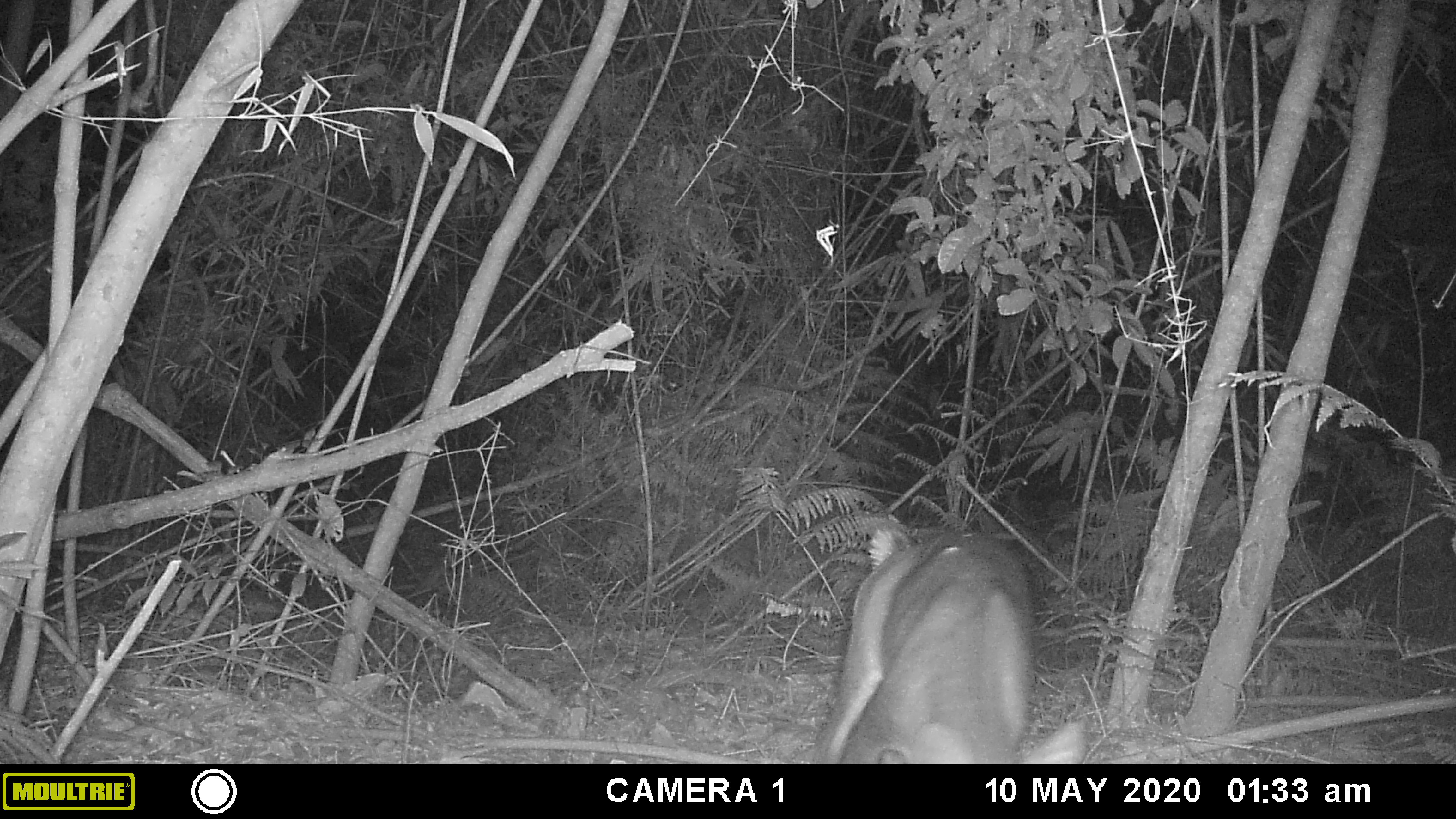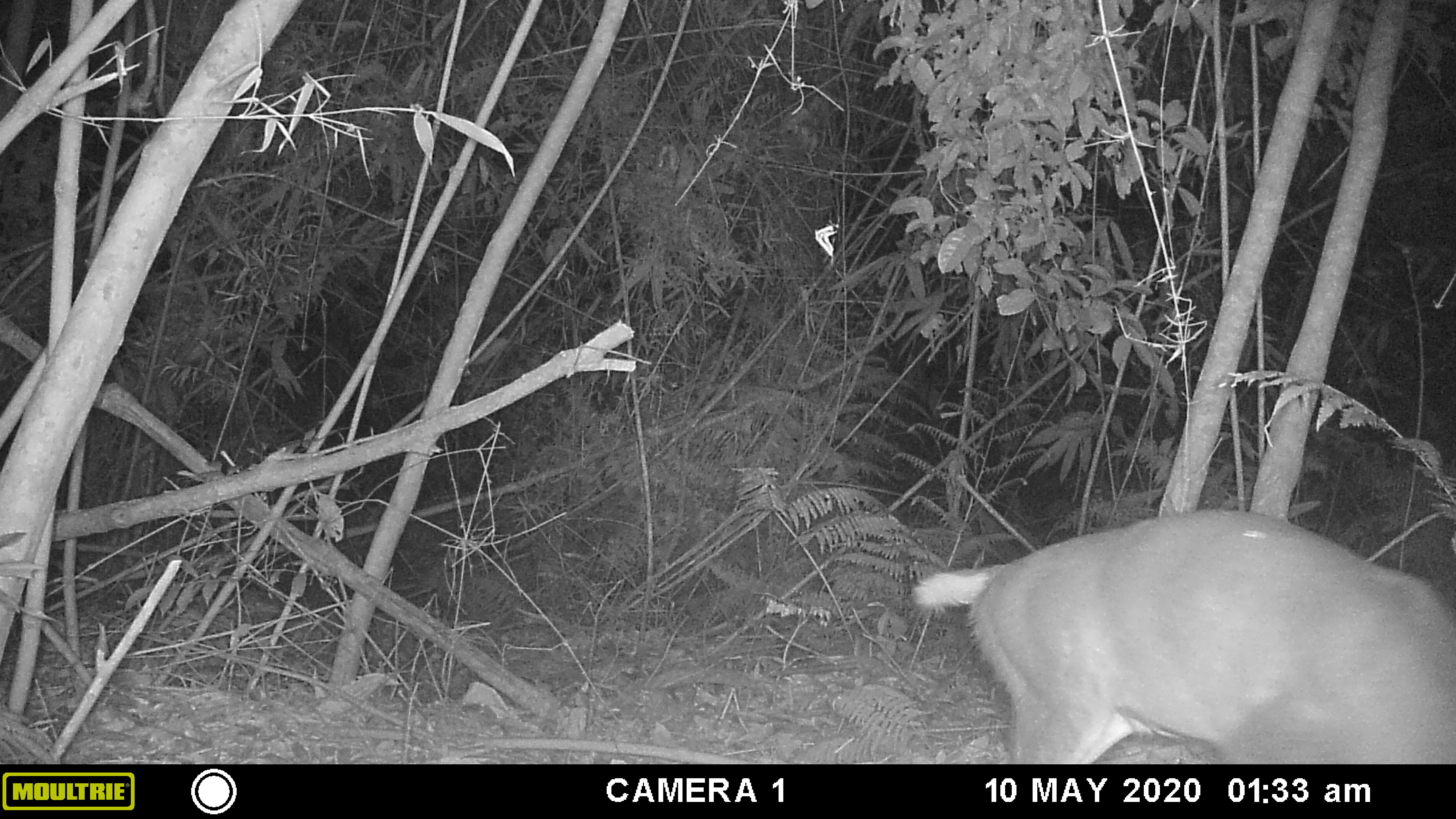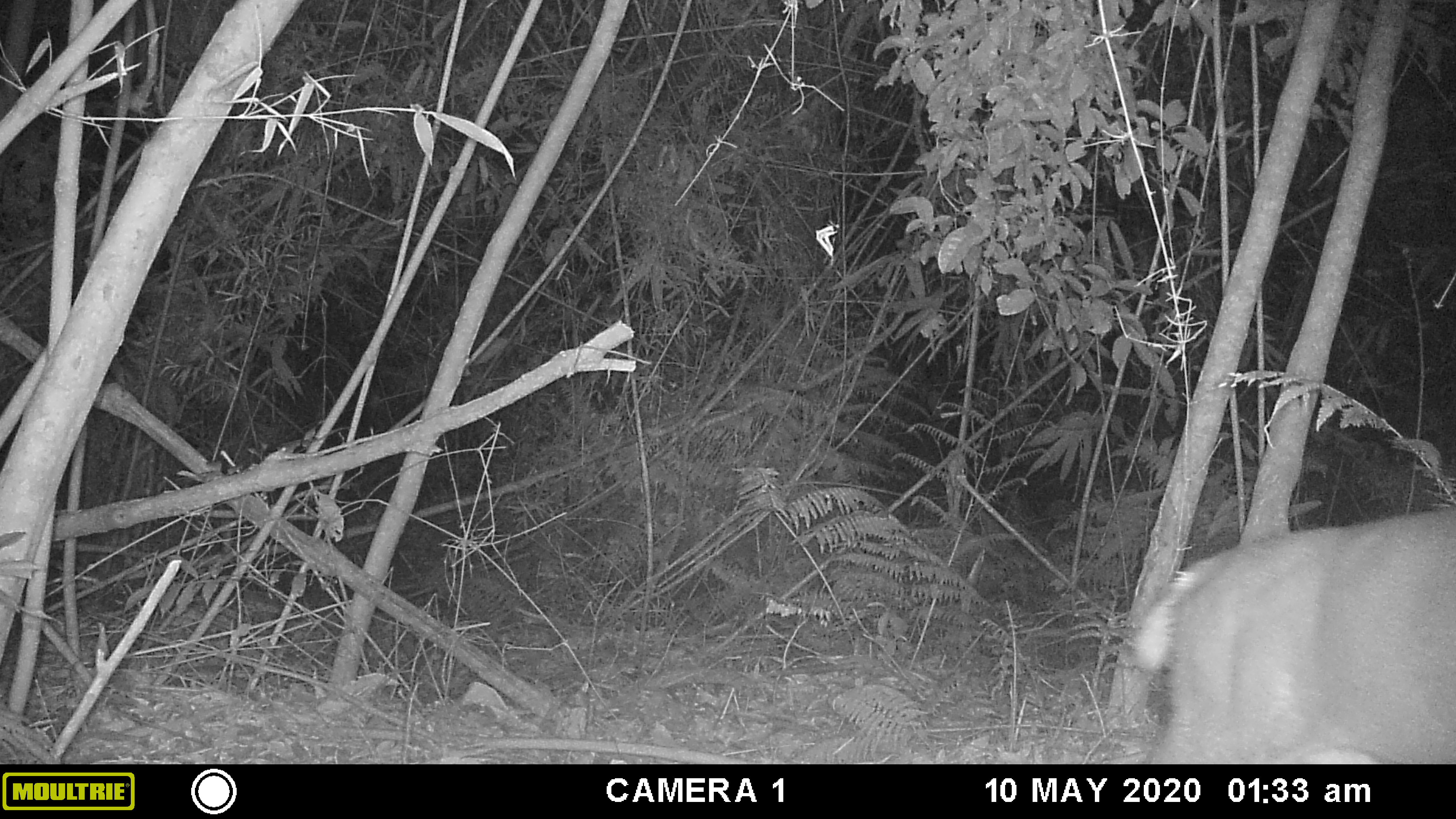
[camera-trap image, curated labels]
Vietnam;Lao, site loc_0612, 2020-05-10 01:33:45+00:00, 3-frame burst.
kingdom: Animalia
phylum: Chordata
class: Mammalia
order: Artiodactyla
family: Cervidae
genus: Muntiacus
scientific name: Muntiacus rooseveltorum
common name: roosevelt's muntjac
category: roosevelts muntjac group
Roosevelts muntjac group (roosevelt's muntjac) (Muntiacus rooseveltorum). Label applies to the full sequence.